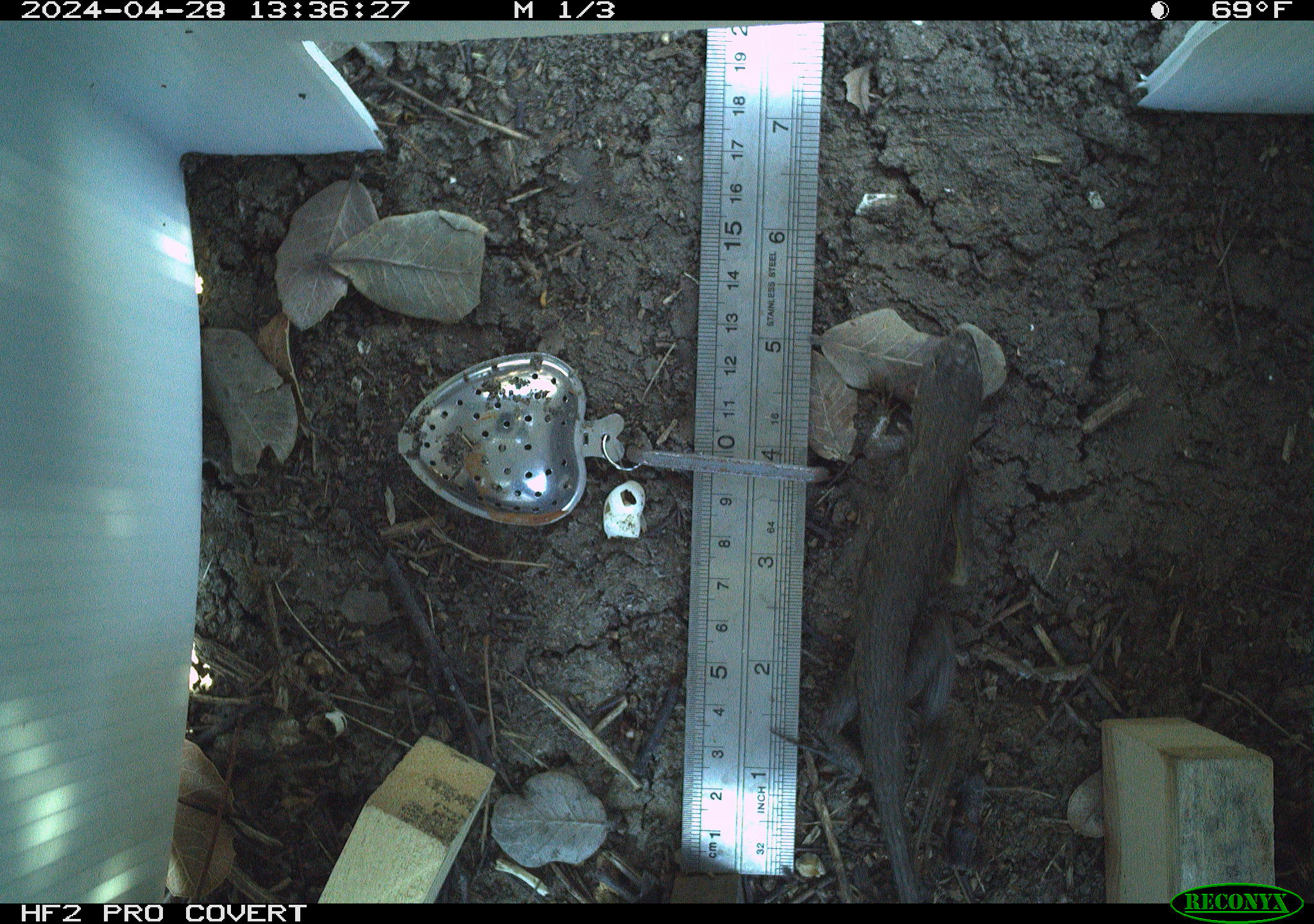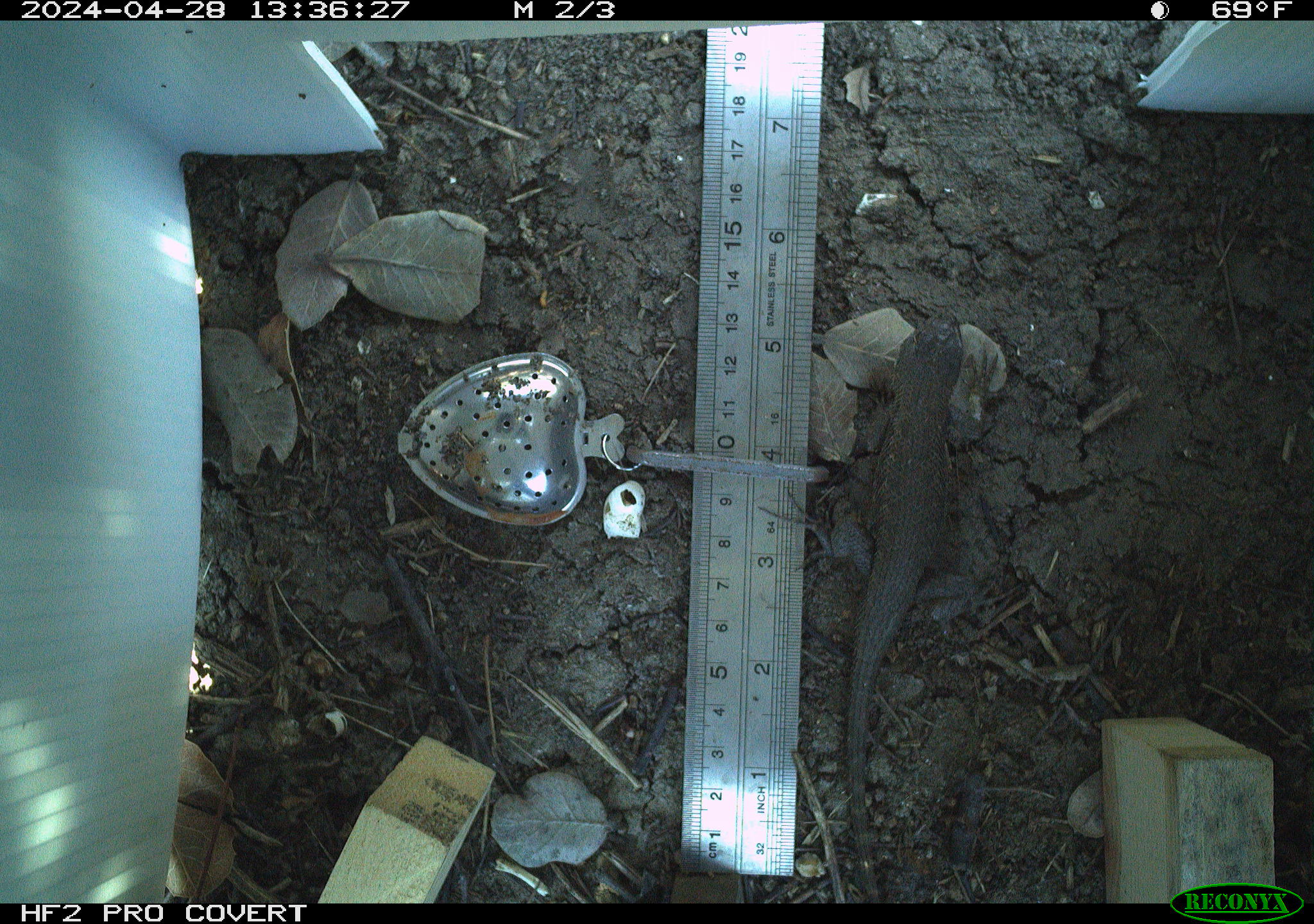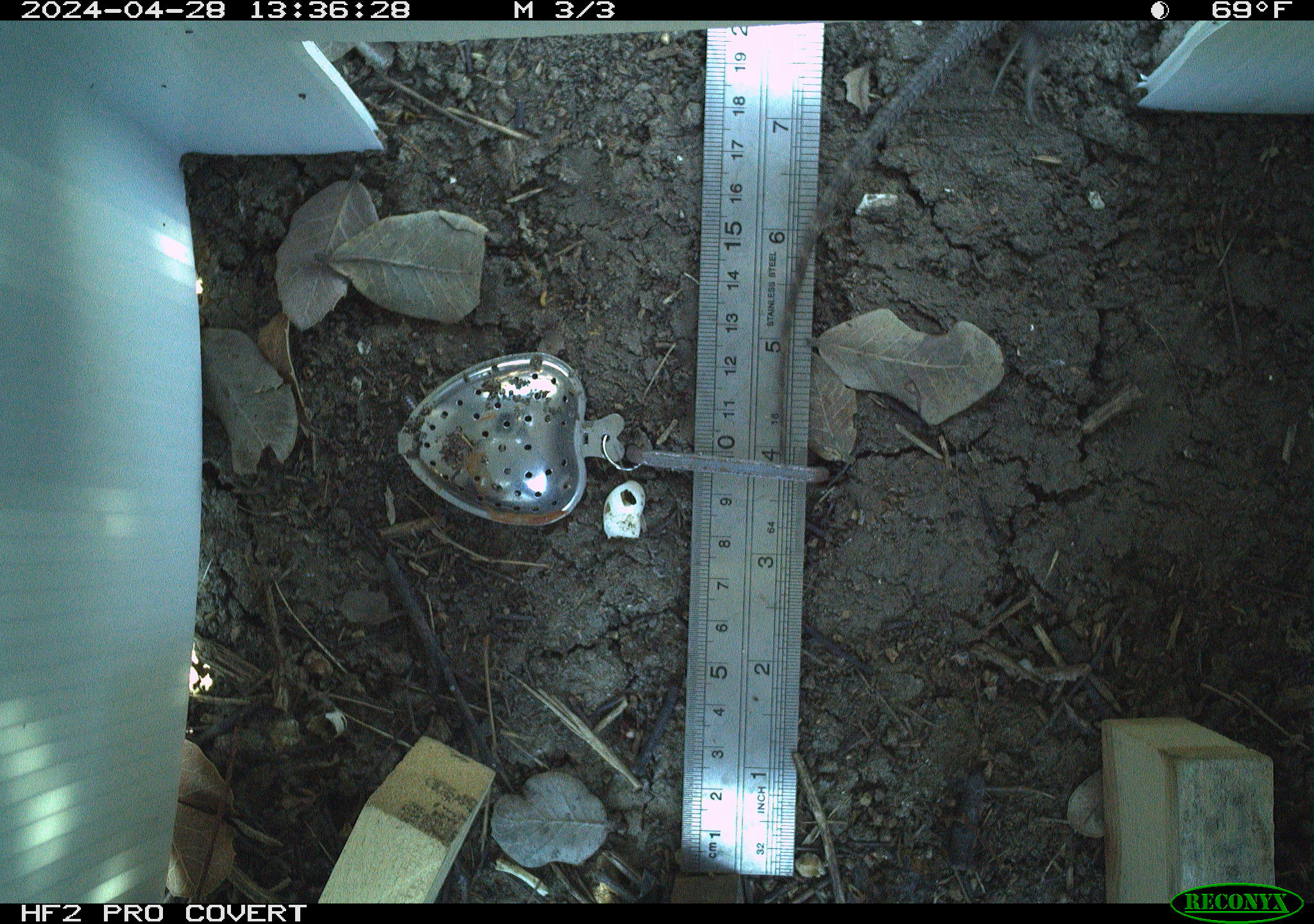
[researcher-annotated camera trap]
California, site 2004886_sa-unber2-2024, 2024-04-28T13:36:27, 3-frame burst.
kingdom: Animalia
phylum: Chordata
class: Reptilia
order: Squamata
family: Phrynosomatidae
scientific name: Phrynosomatidae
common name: phrynosomatid lizards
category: phrynosomatidae family